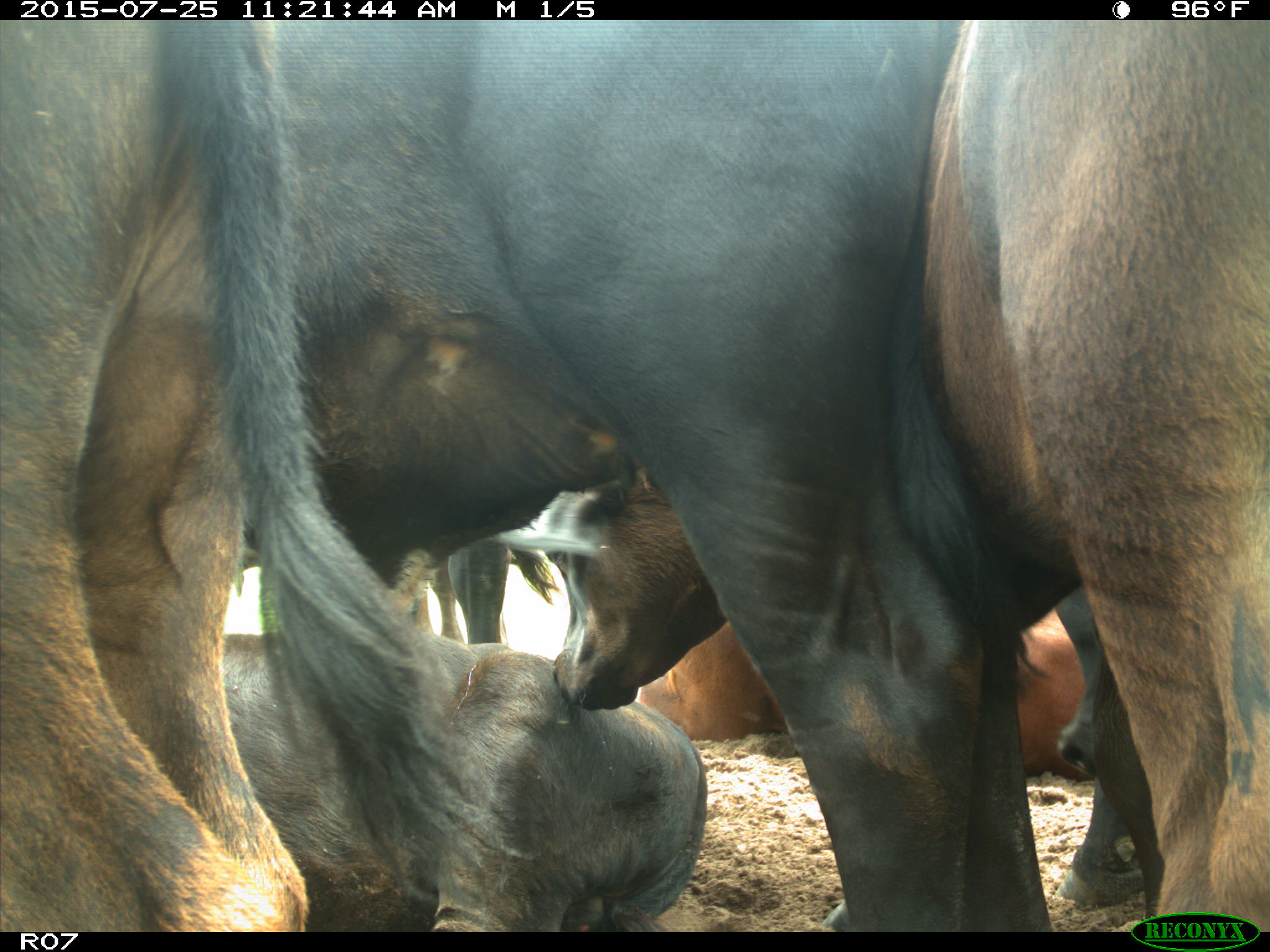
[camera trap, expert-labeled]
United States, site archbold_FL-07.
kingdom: Animalia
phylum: Chordata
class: Mammalia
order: Artiodactyla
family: Bovidae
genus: Bos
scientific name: Bos taurus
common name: domestic cow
Bos taurus (domestic cow).